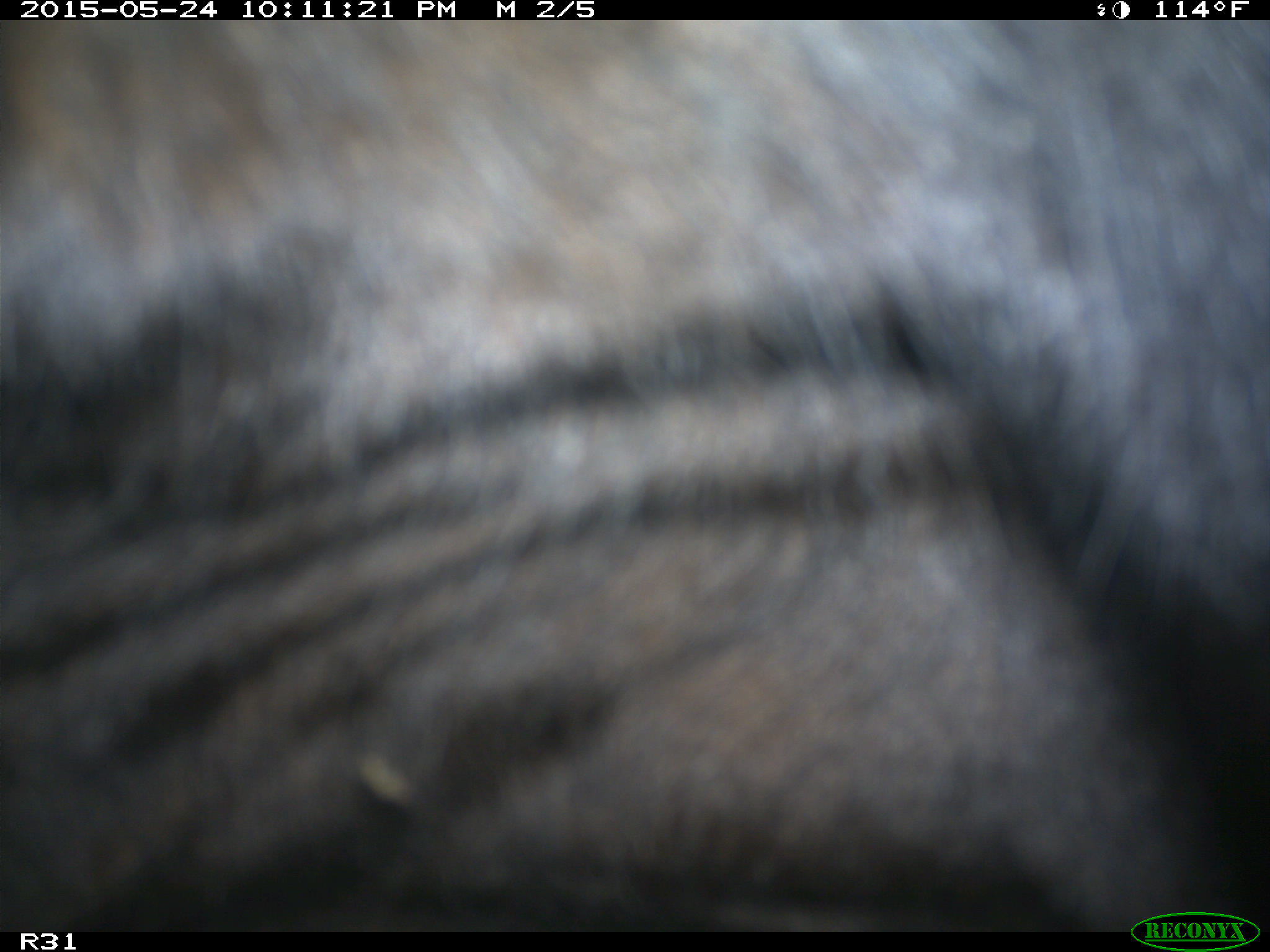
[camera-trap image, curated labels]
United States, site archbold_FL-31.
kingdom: Animalia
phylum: Chordata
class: Mammalia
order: Artiodactyla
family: Bovidae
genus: Bos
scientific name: Bos taurus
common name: domestic cow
Bos taurus (domestic cow).